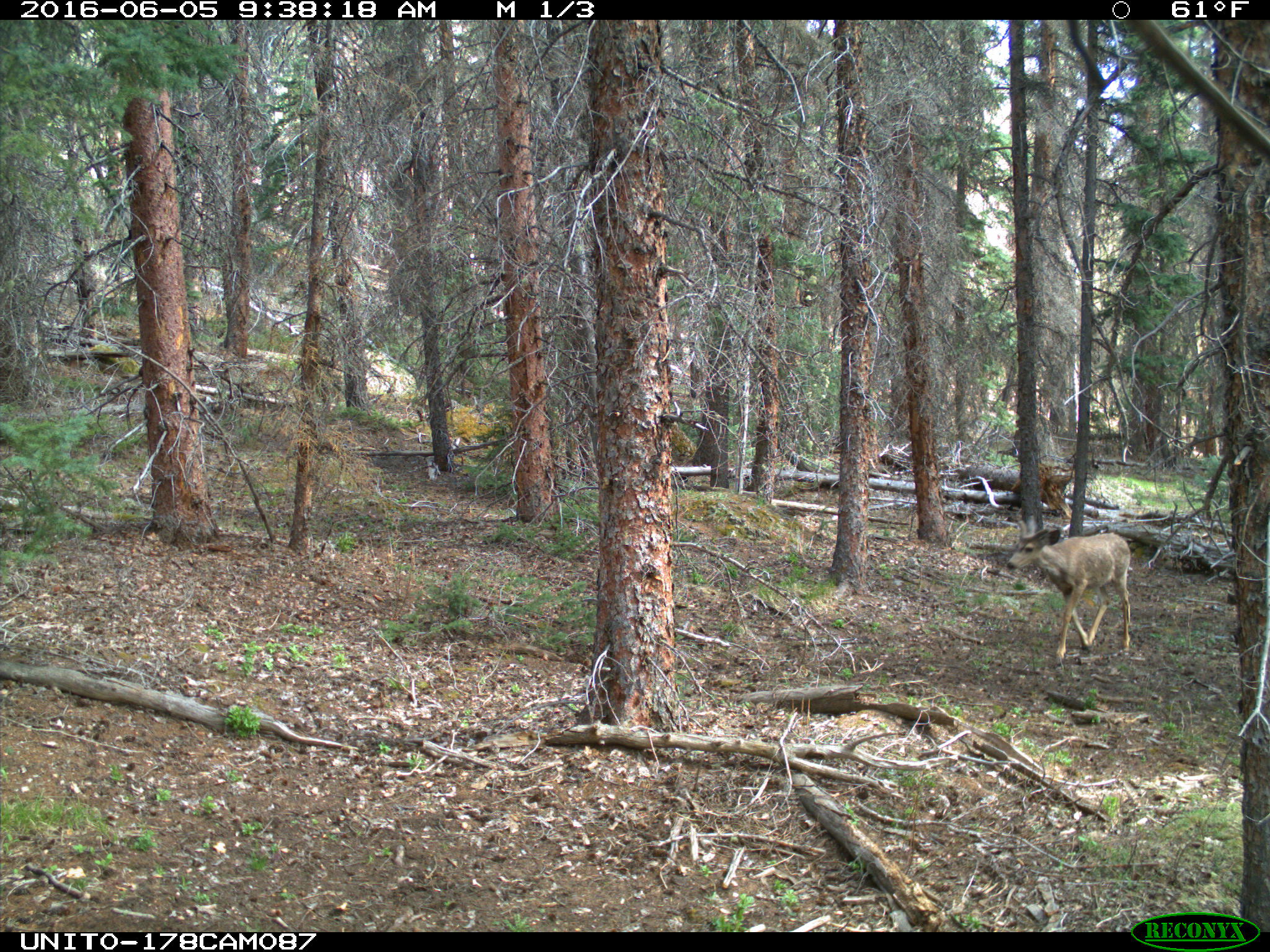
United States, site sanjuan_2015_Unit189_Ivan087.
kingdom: Animalia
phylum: Chordata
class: Mammalia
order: Artiodactyla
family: Cervidae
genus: Odocoileus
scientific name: Odocoileus hemionus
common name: mule deer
Odocoileus hemionus (mule deer).